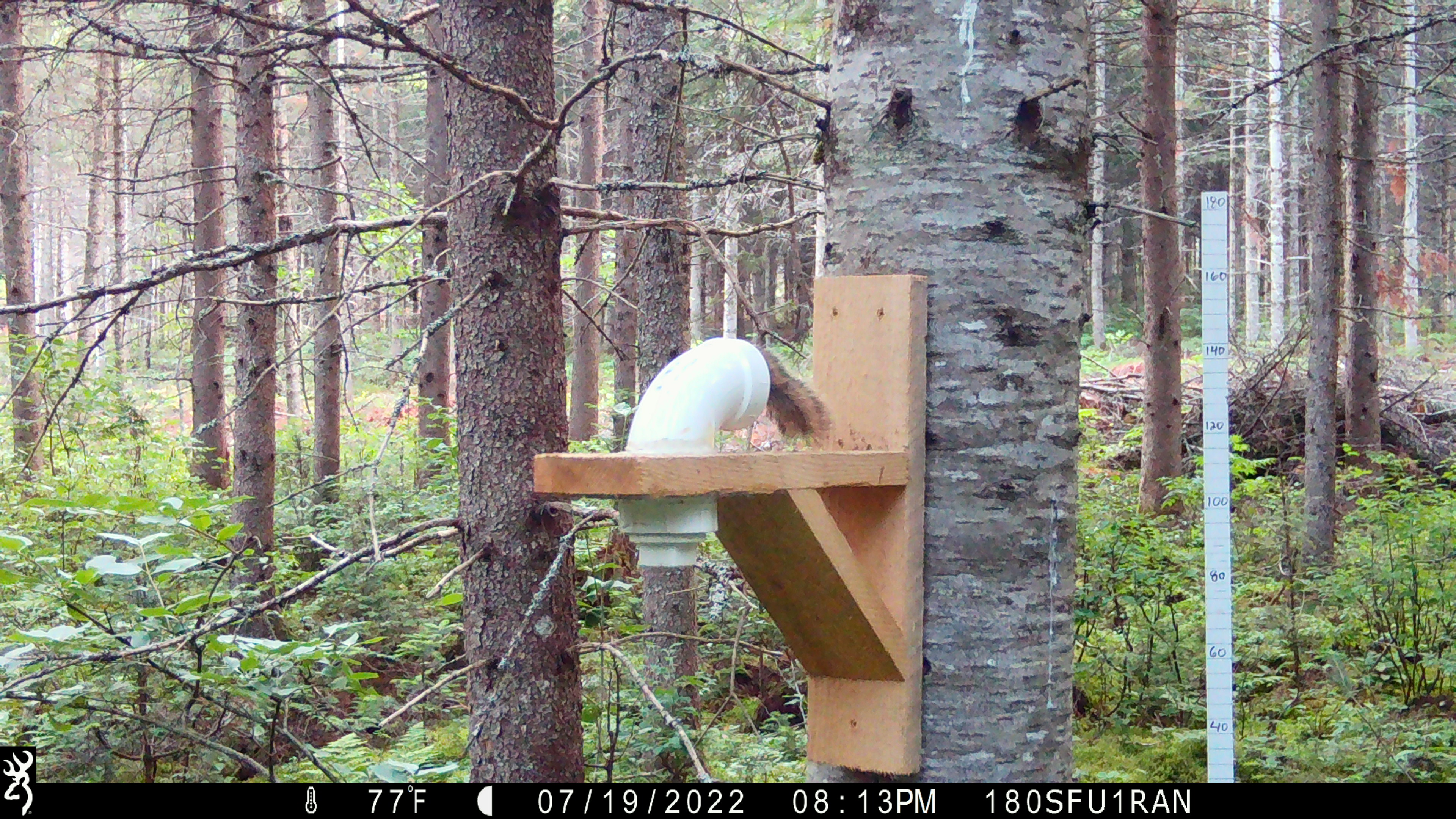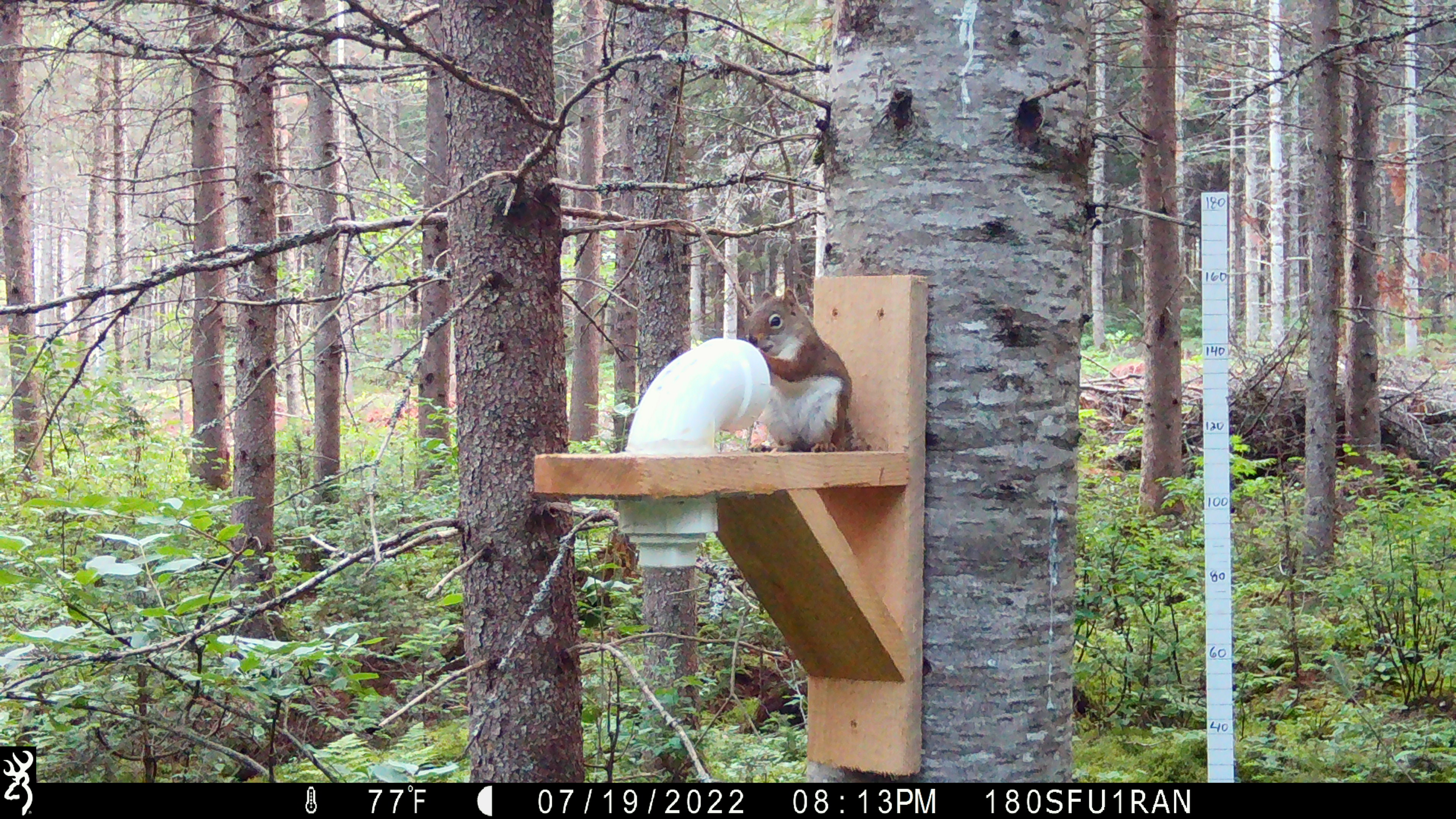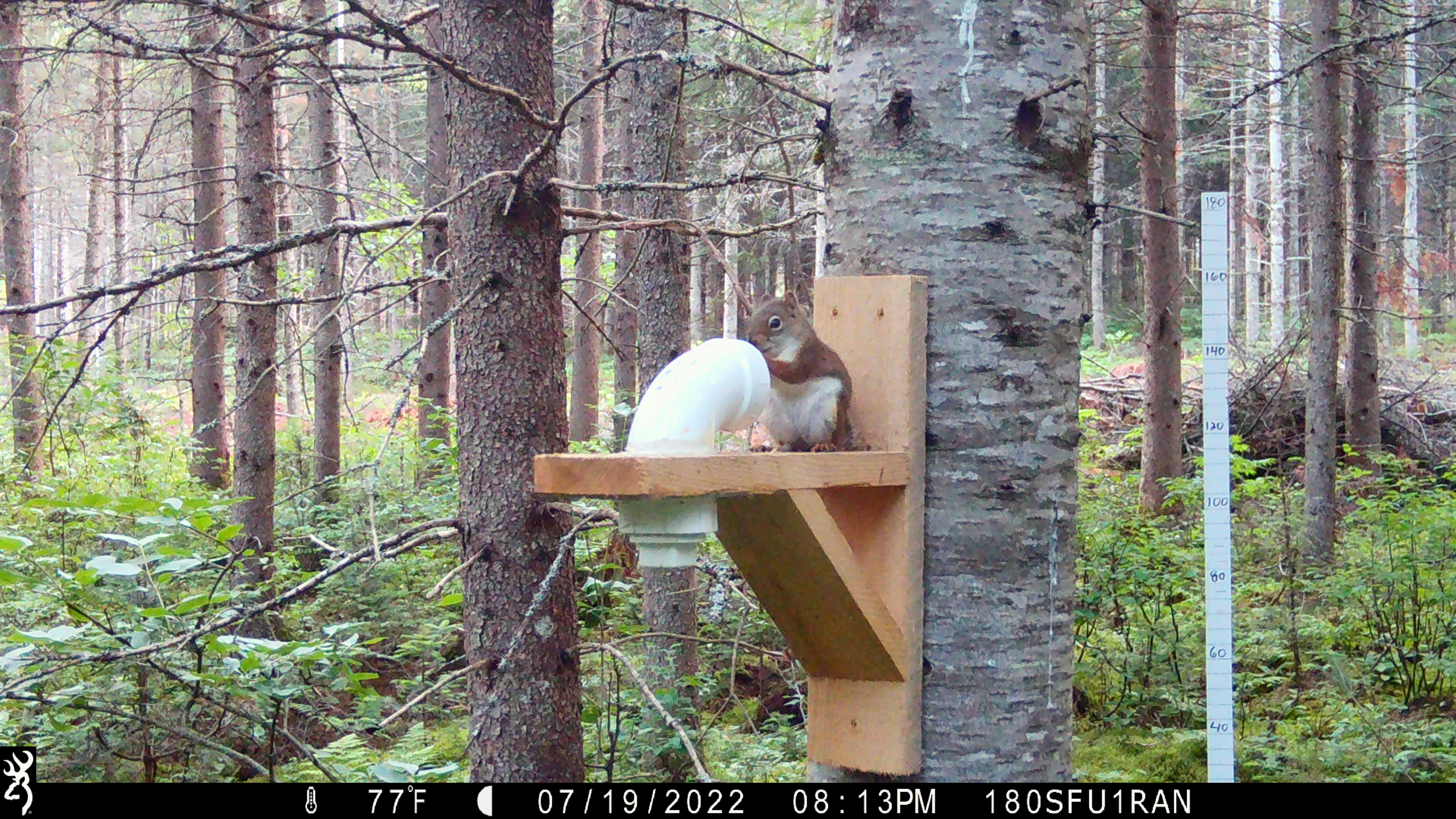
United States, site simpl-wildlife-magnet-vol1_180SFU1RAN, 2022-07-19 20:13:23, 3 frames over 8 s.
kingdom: Animalia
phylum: Chordata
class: Mammalia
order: Rodentia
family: Sciuridae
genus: Tamiasciurus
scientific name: Tamiasciurus hudsonicus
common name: red squirrel